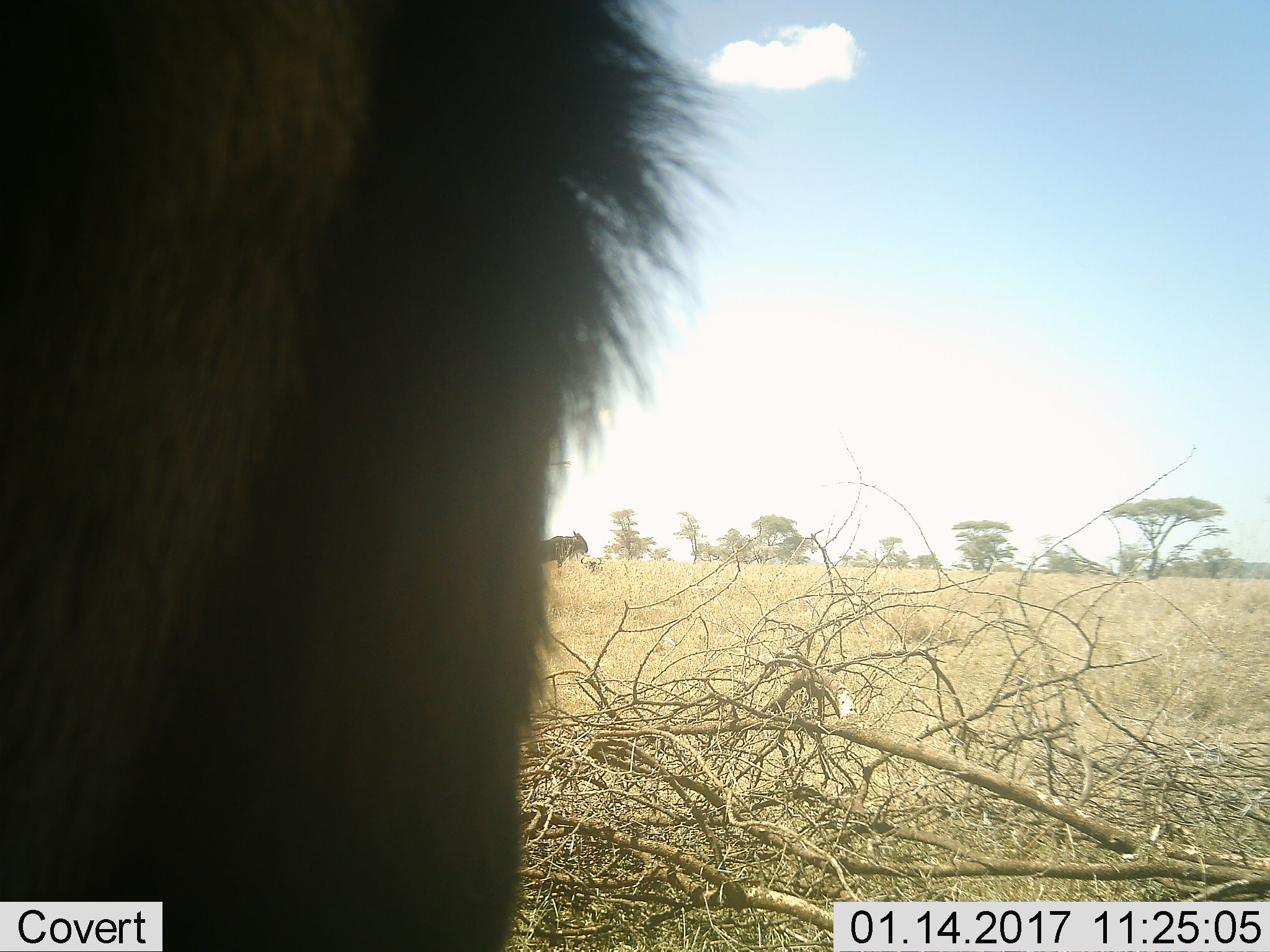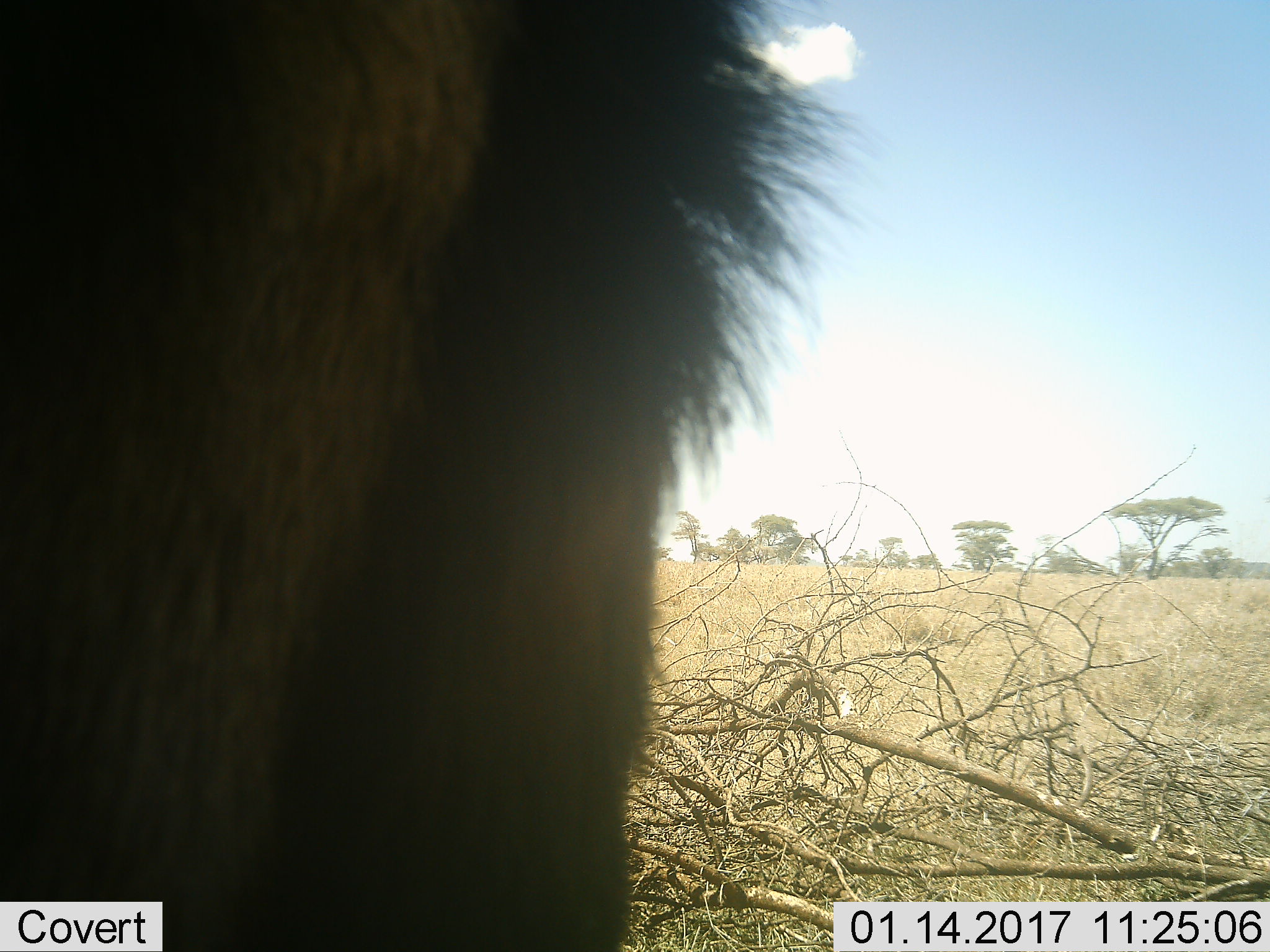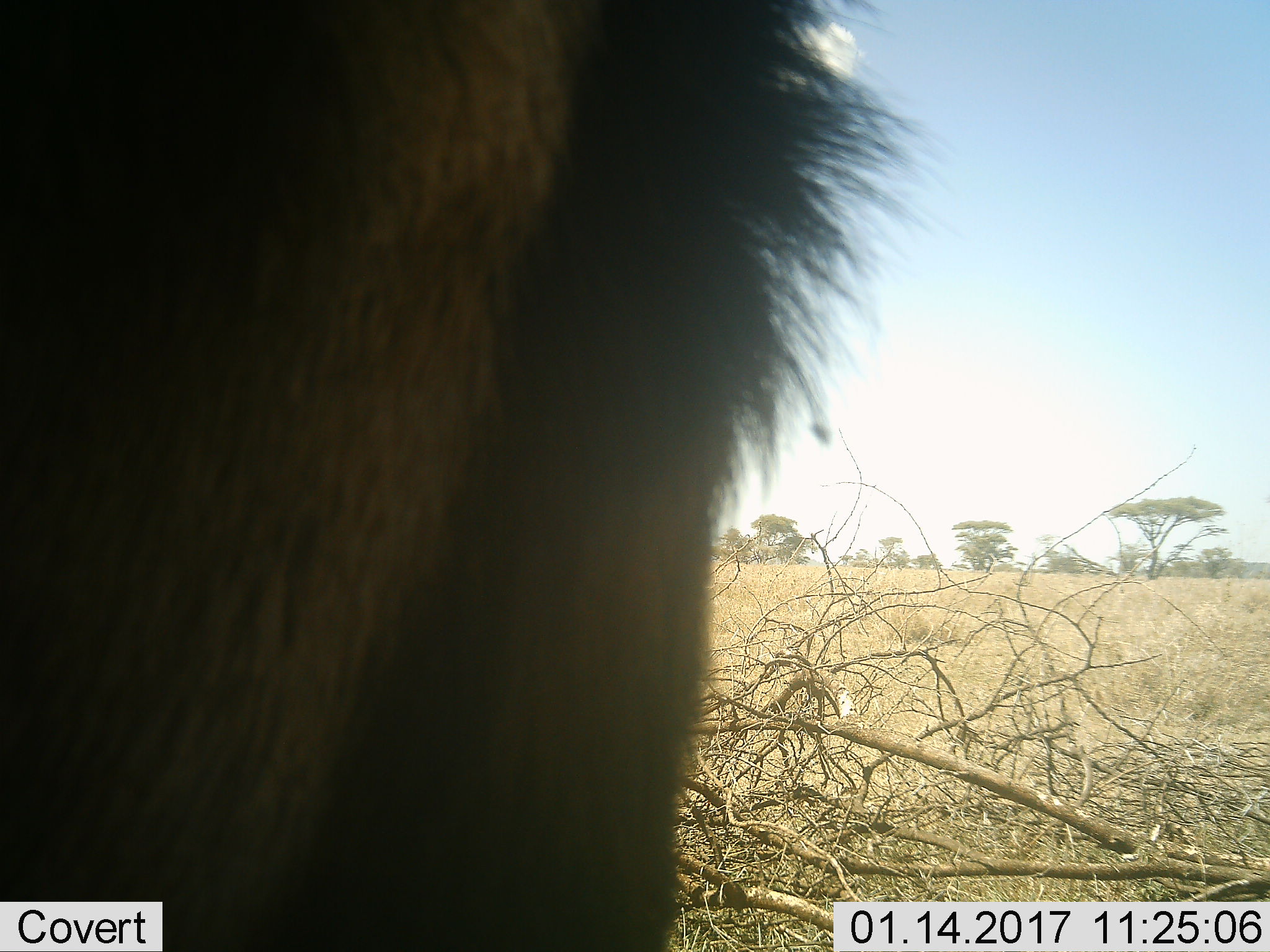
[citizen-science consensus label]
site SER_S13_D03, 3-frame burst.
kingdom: Animalia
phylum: Chordata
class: Mammalia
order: Artiodactyla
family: Bovidae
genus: Connochaetes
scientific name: Connochaetes taurinus taurinus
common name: blue wildebeest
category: wildebeestblue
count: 2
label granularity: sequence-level